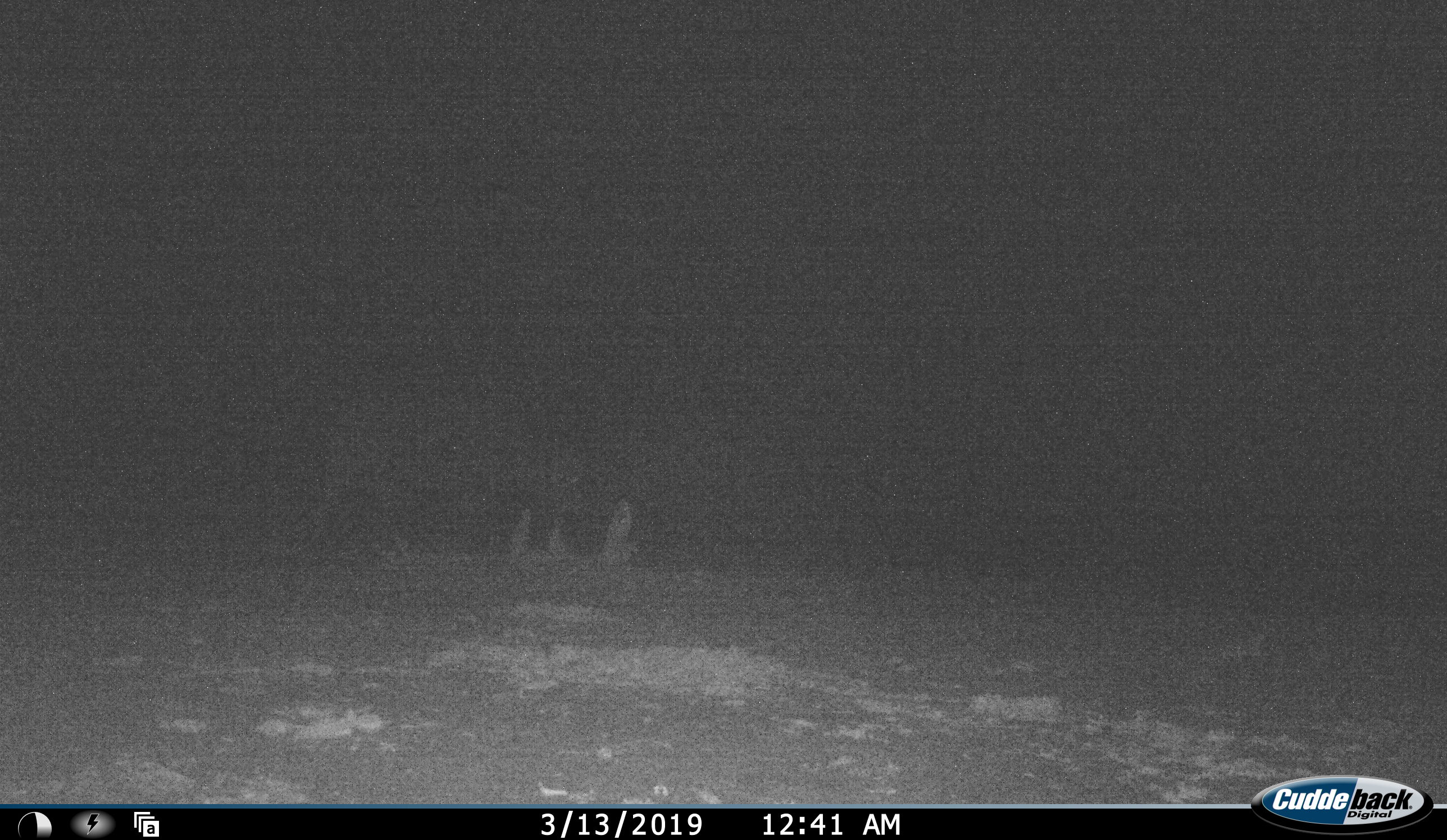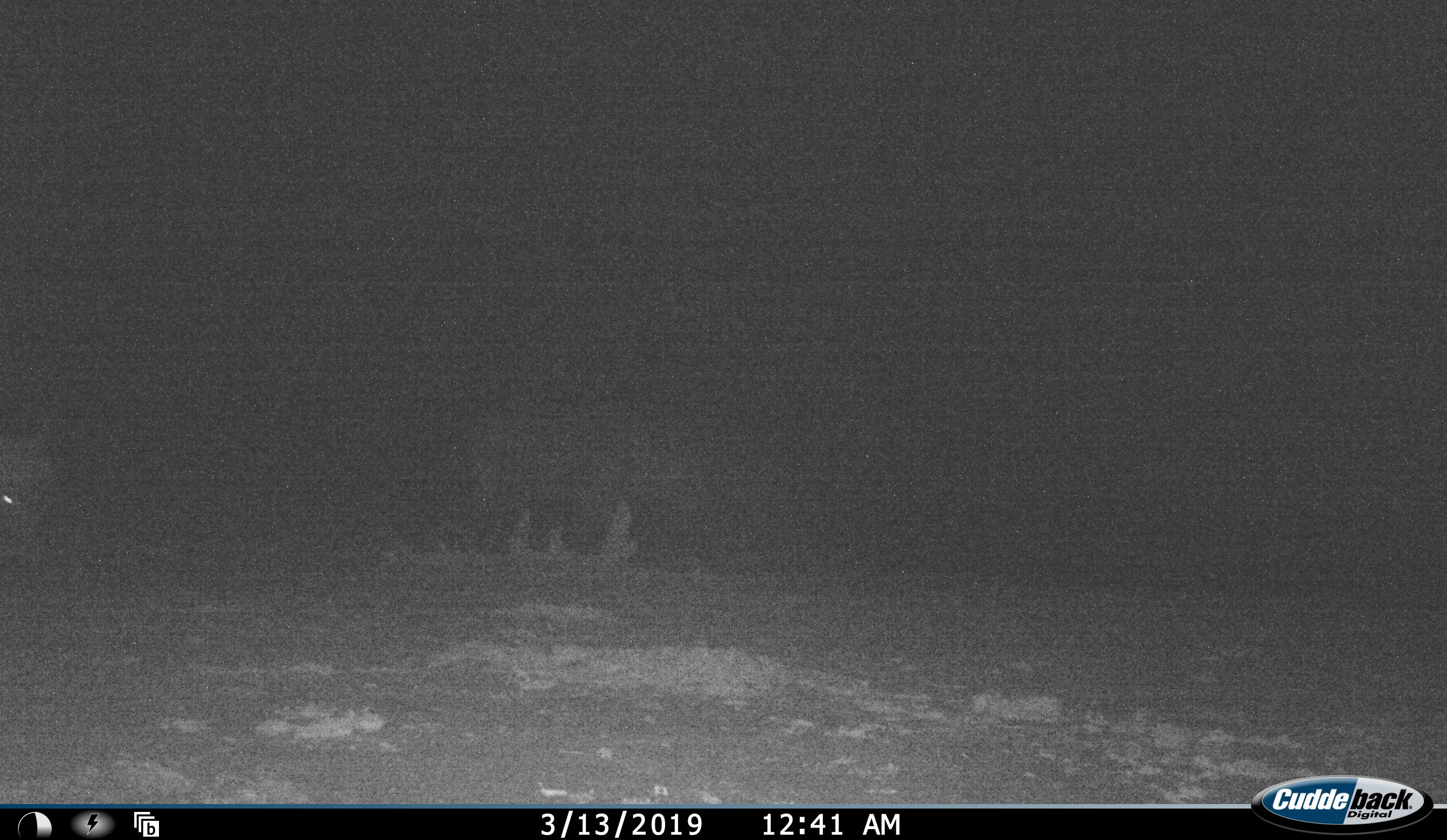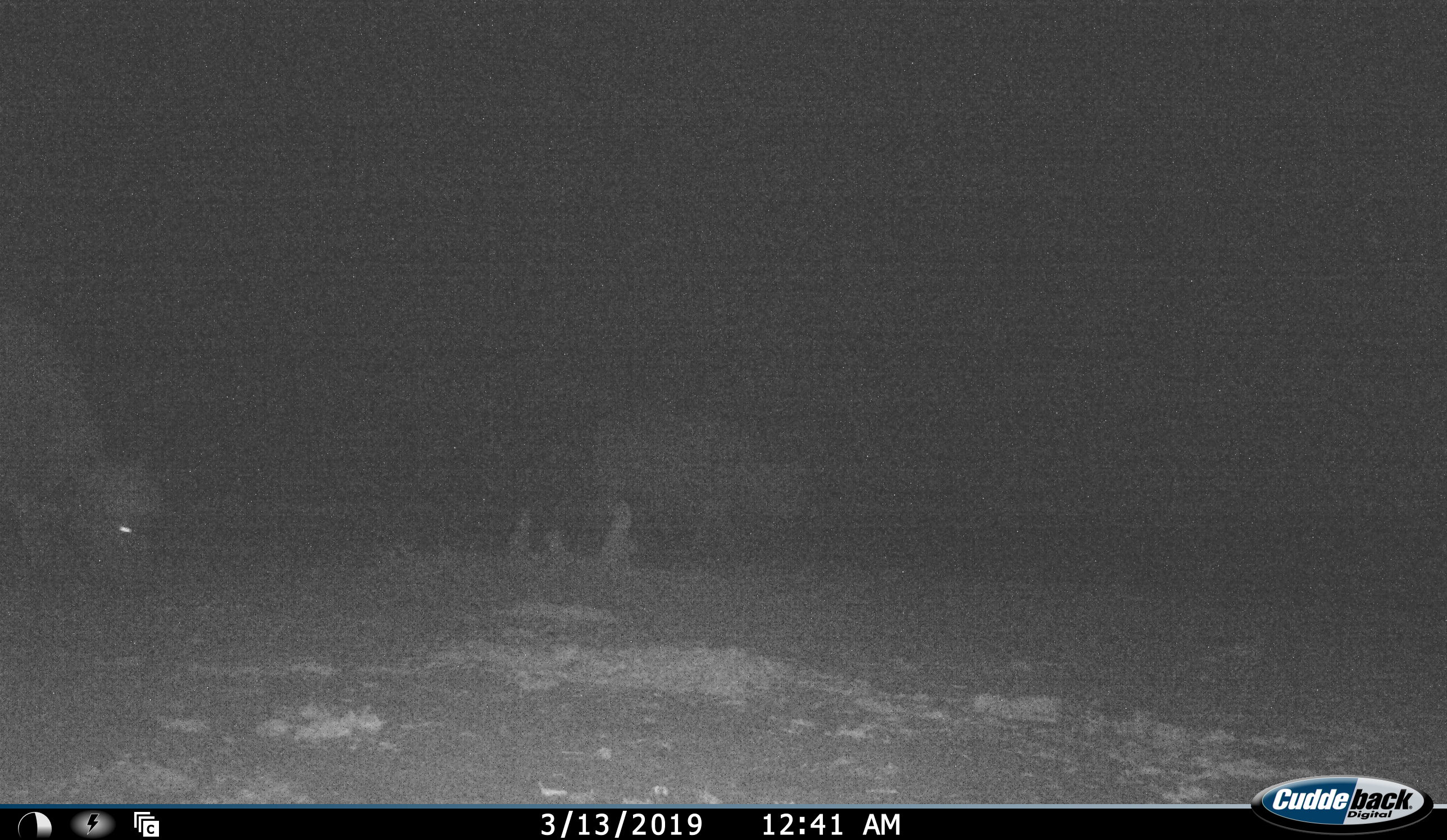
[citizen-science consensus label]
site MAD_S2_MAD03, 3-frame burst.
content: unidentified animal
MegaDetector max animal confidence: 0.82